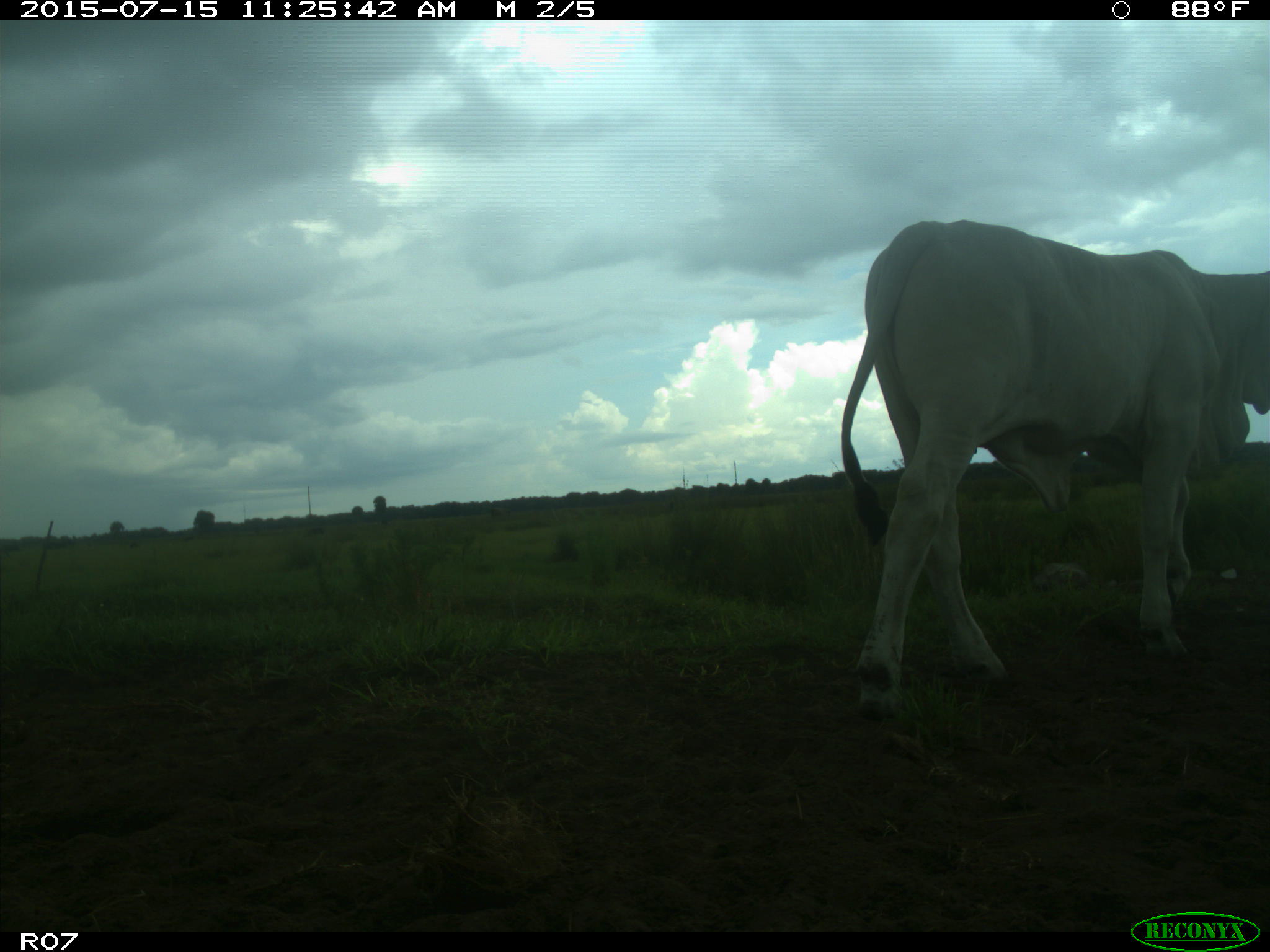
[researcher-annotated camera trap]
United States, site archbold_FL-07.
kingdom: Animalia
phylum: Chordata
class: Mammalia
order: Artiodactyla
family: Bovidae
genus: Bos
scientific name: Bos taurus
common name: domestic cow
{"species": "Bos taurus (domestic cow)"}